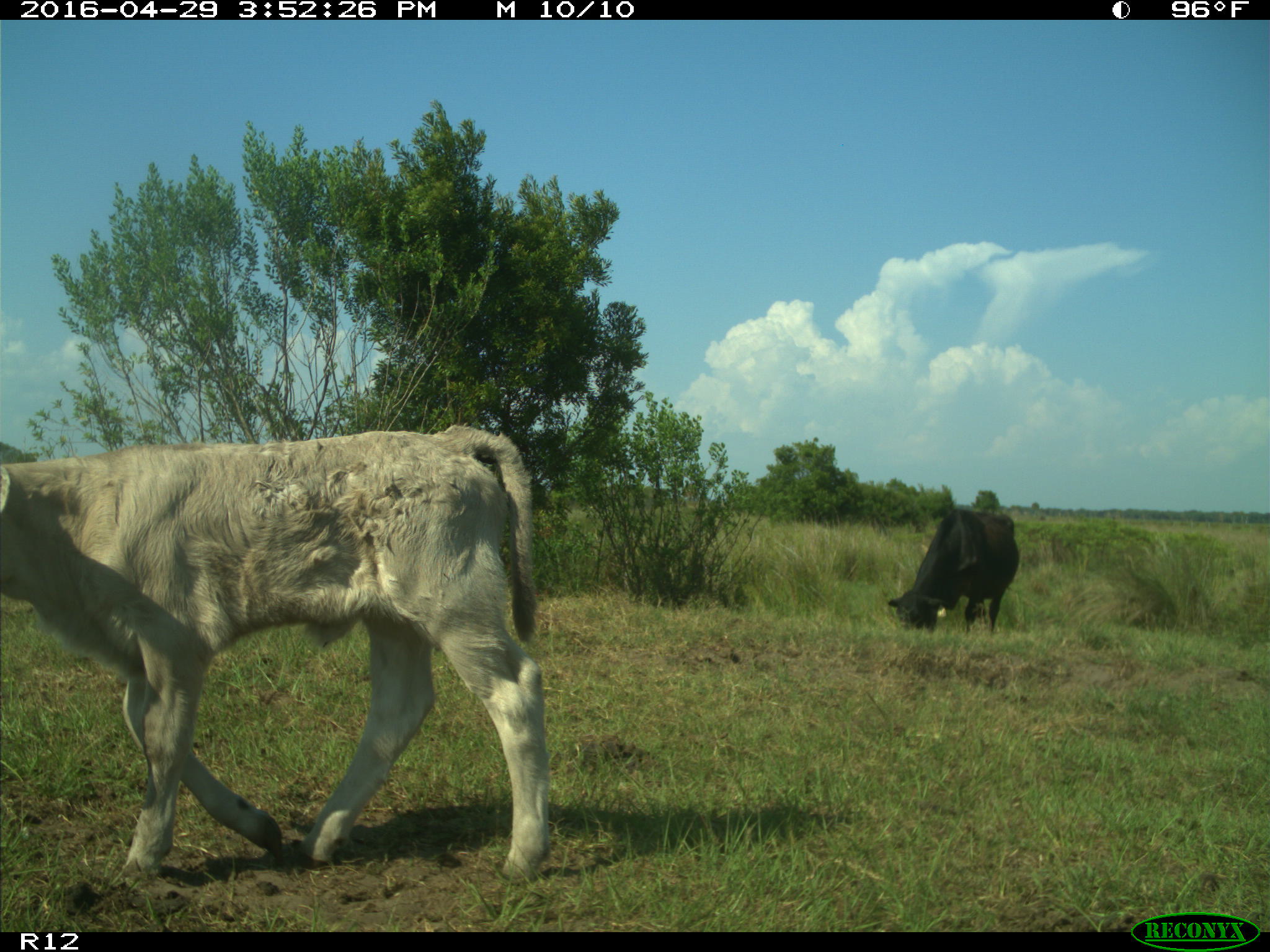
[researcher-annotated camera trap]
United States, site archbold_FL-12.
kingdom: Animalia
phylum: Chordata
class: Mammalia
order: Artiodactyla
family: Bovidae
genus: Bos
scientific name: Bos taurus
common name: domestic cow